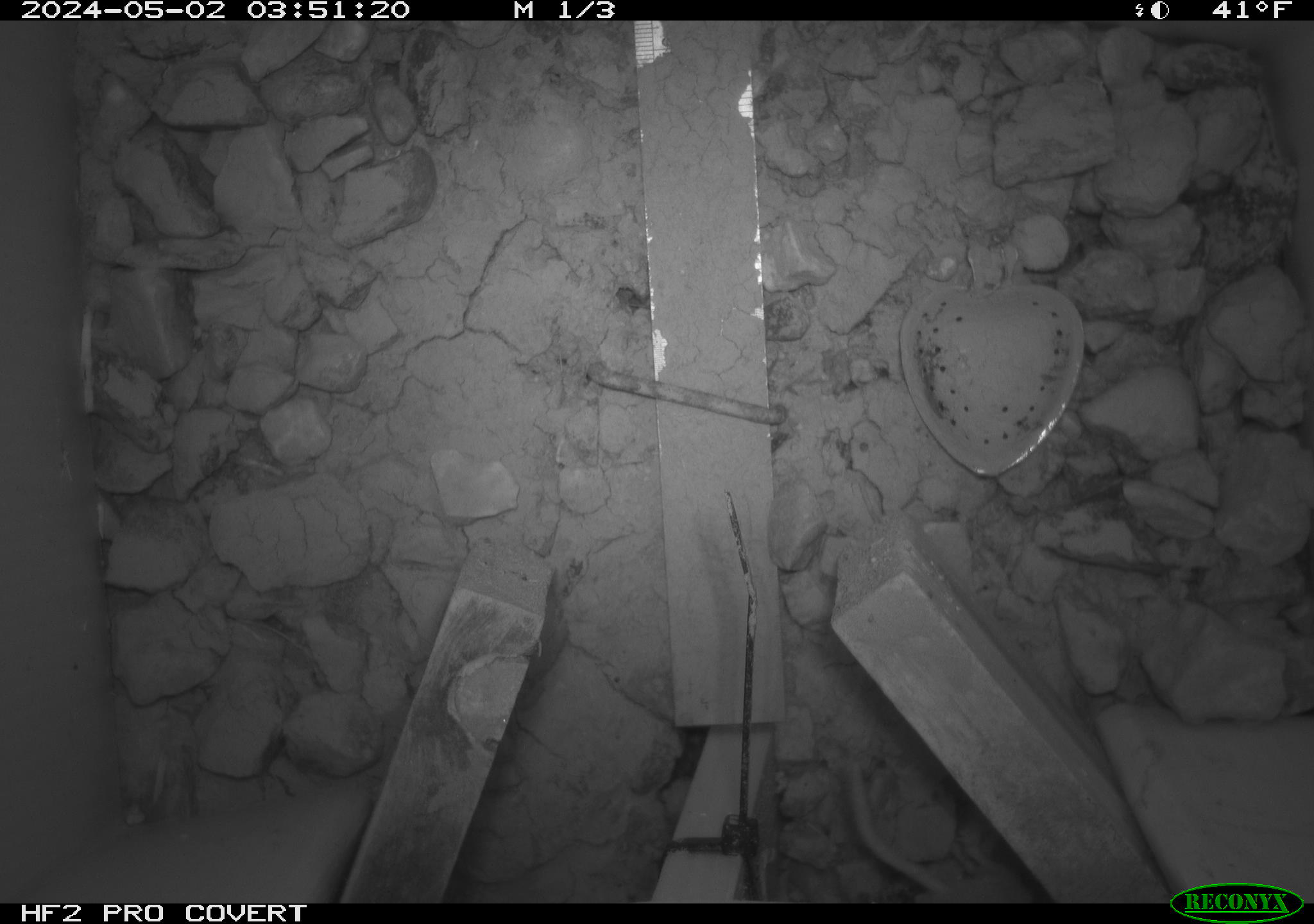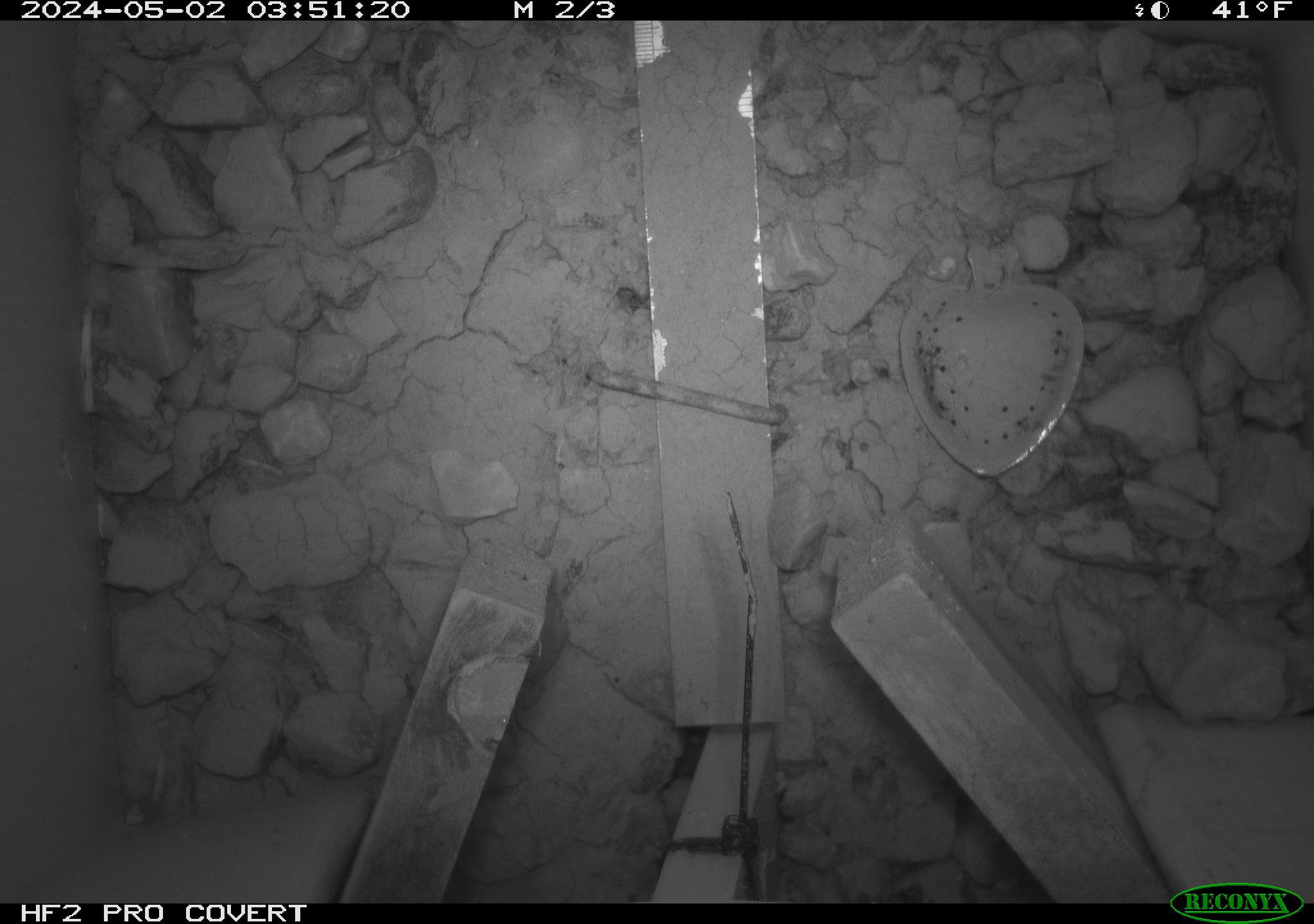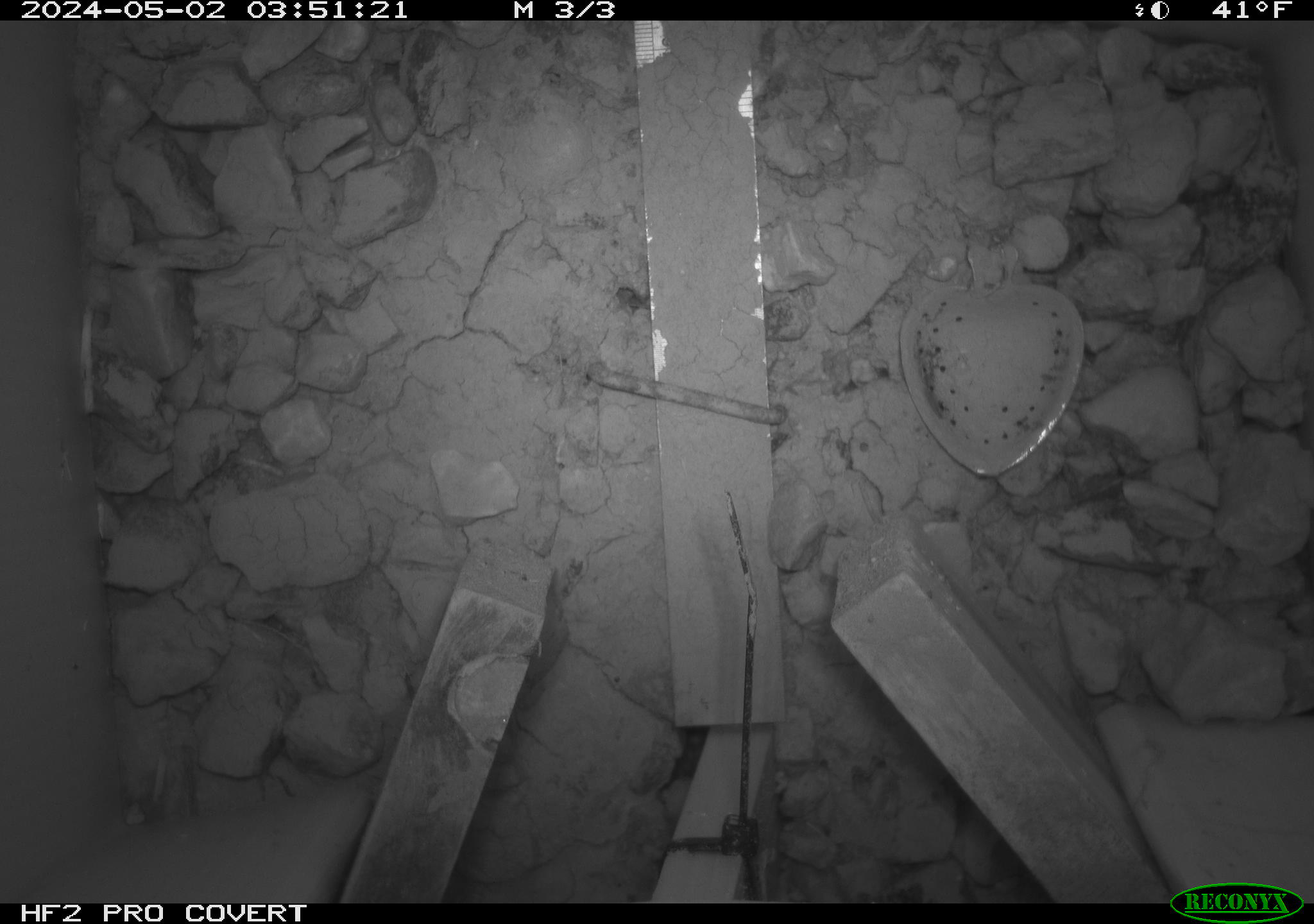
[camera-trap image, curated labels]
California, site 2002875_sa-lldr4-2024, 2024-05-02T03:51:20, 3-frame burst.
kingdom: Animalia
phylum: Chordata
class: Mammalia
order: Rodentia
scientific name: Rodentia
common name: rodent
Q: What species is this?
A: Rodent (Rodentia).